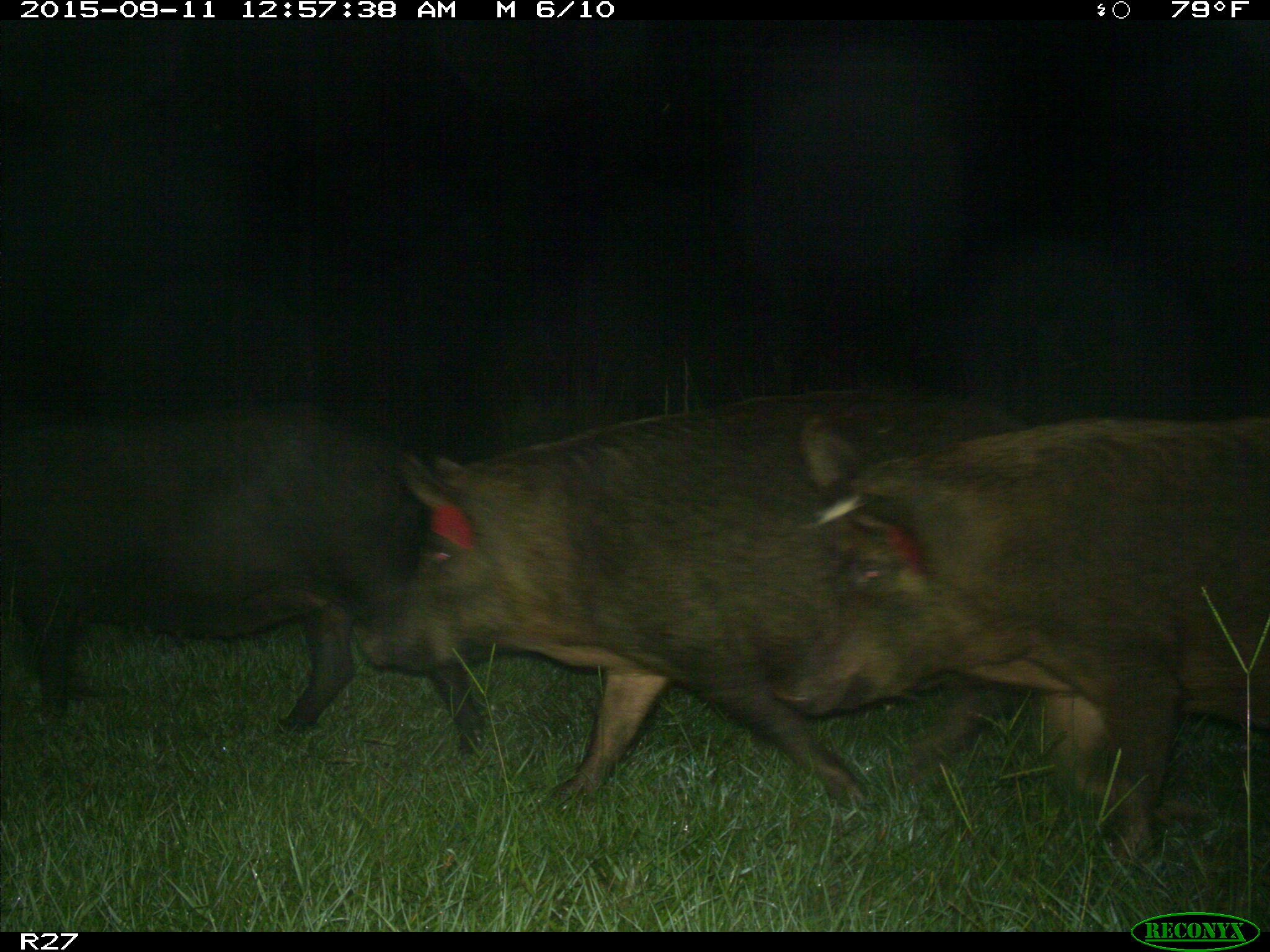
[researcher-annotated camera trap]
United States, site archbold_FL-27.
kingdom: Animalia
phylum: Chordata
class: Mammalia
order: Artiodactyla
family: Suidae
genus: Sus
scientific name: Sus scrofa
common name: wild boar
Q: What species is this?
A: Sus scrofa (wild boar).